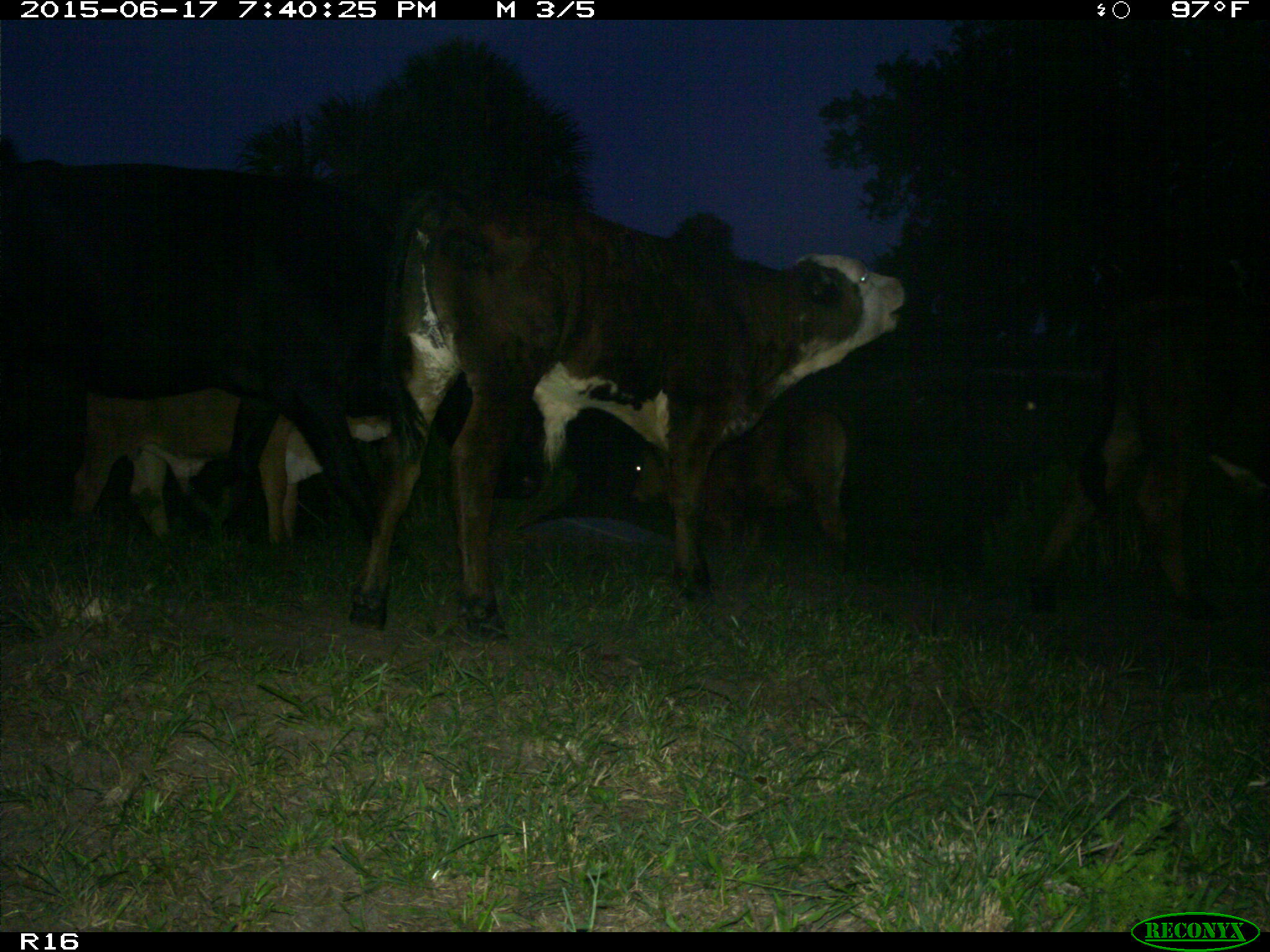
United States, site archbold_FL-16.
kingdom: Animalia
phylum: Chordata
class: Mammalia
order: Artiodactyla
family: Bovidae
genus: Bos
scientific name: Bos taurus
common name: domestic cow